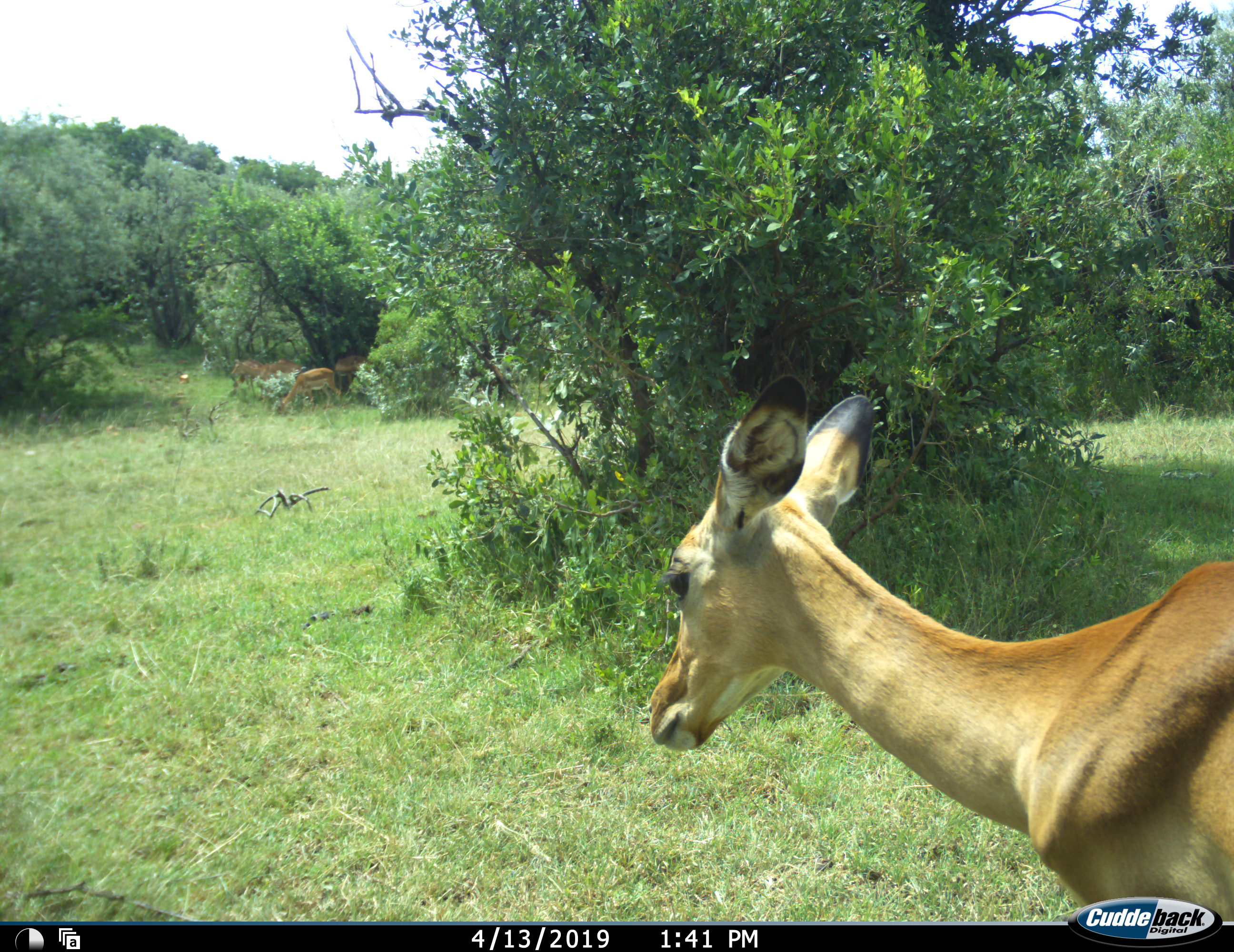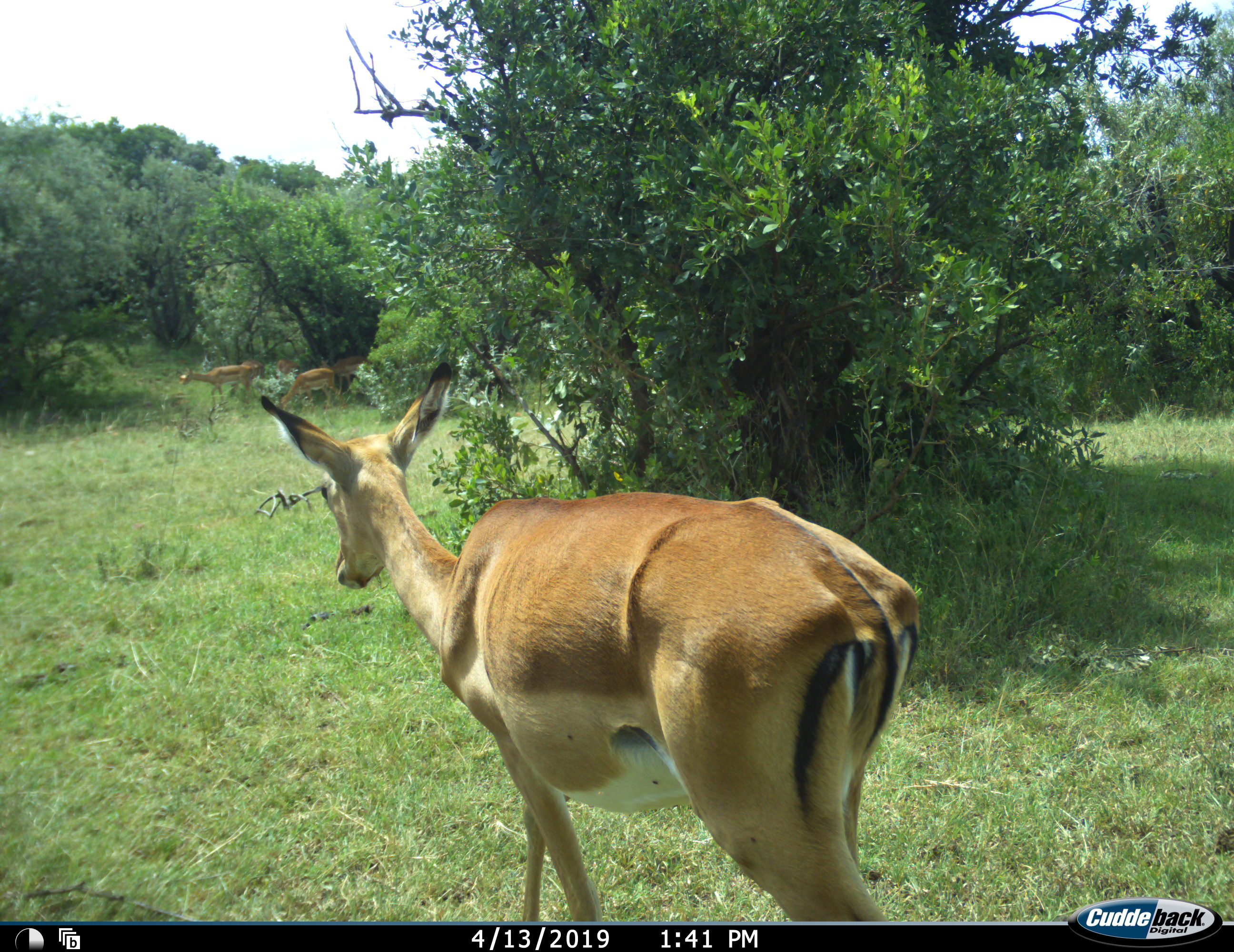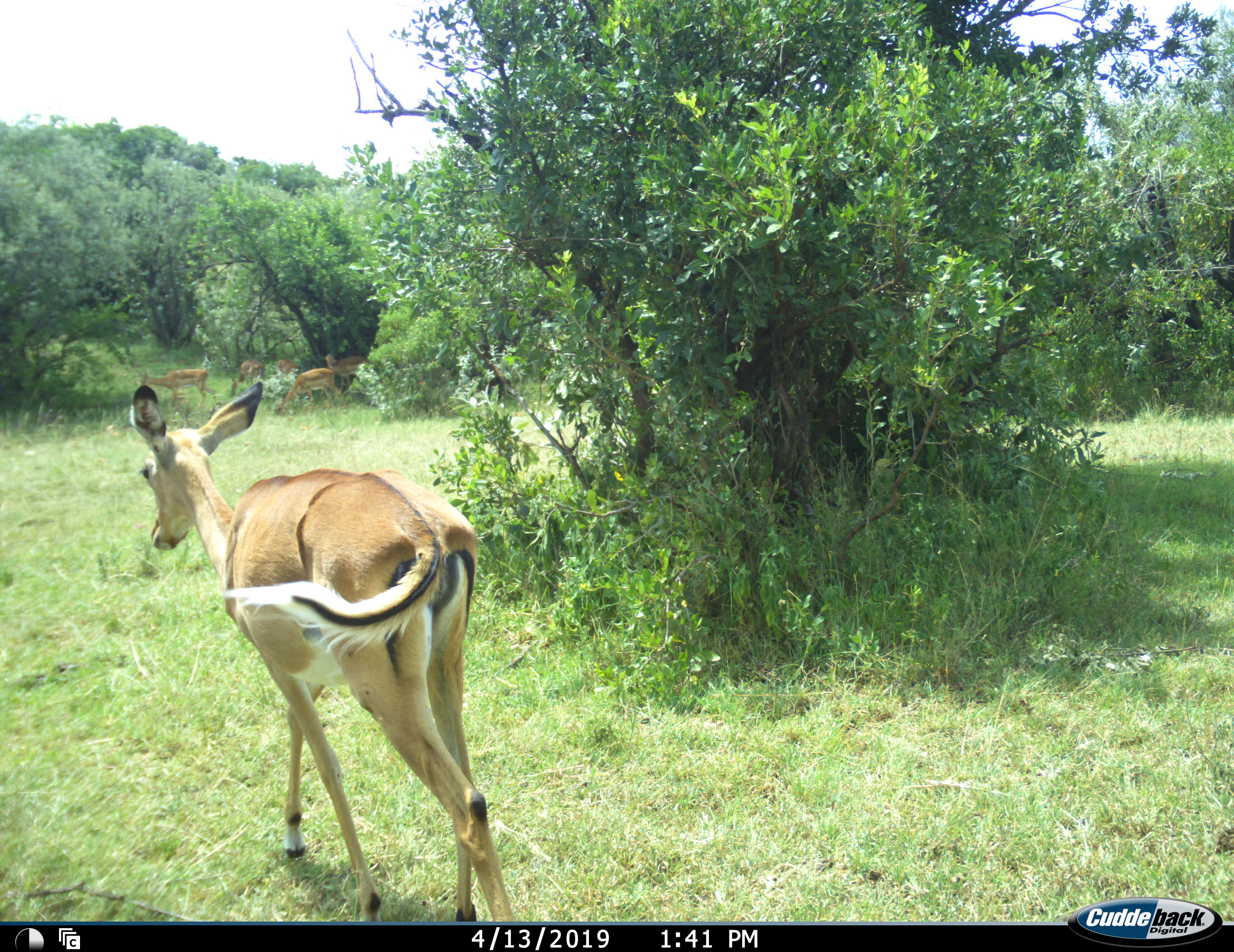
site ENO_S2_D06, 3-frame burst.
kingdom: Animalia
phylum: Chordata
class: Mammalia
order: Artiodactyla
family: Bovidae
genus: Aepyceros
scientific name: Aepyceros melampus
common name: impala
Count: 6.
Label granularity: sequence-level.